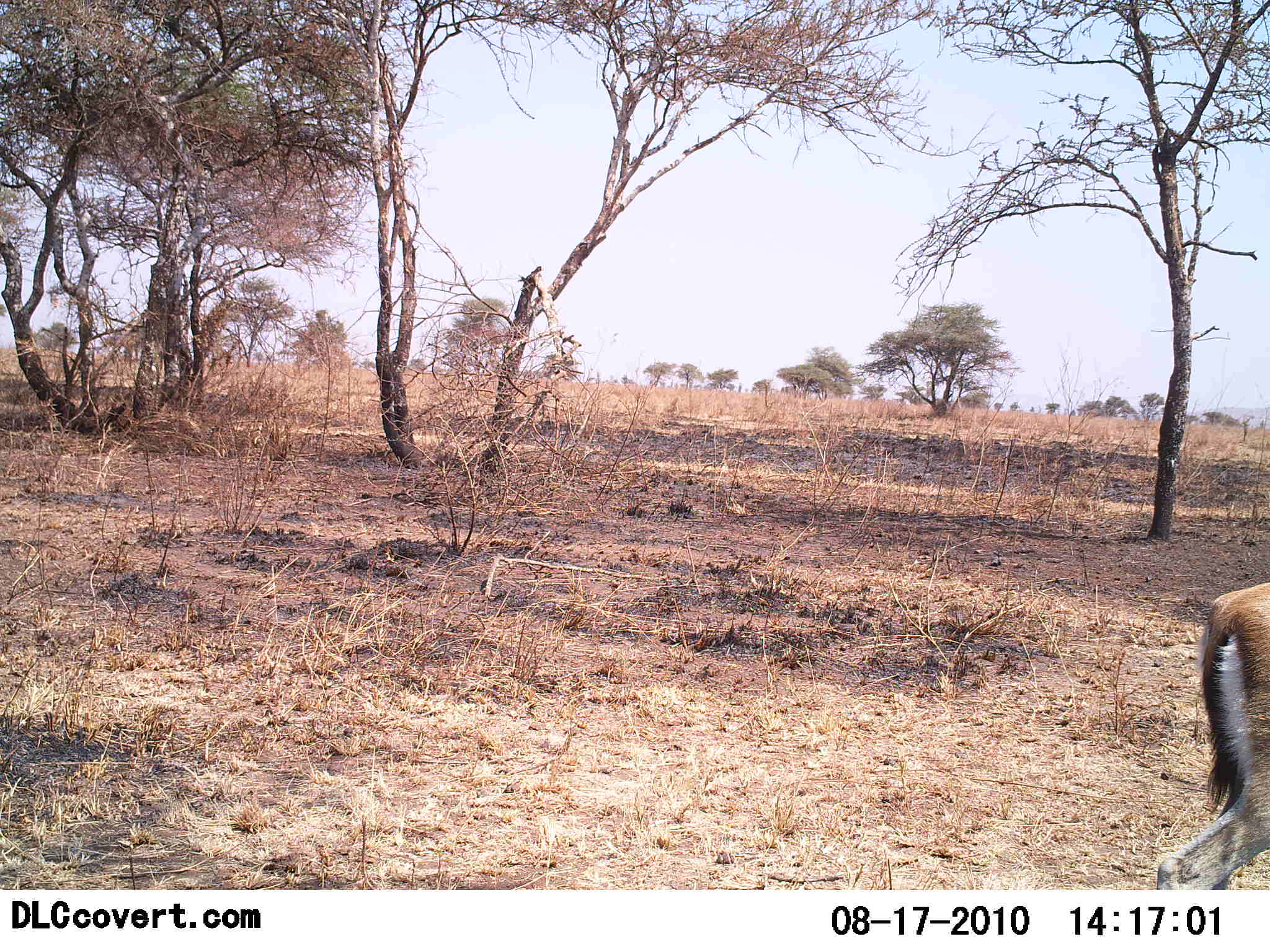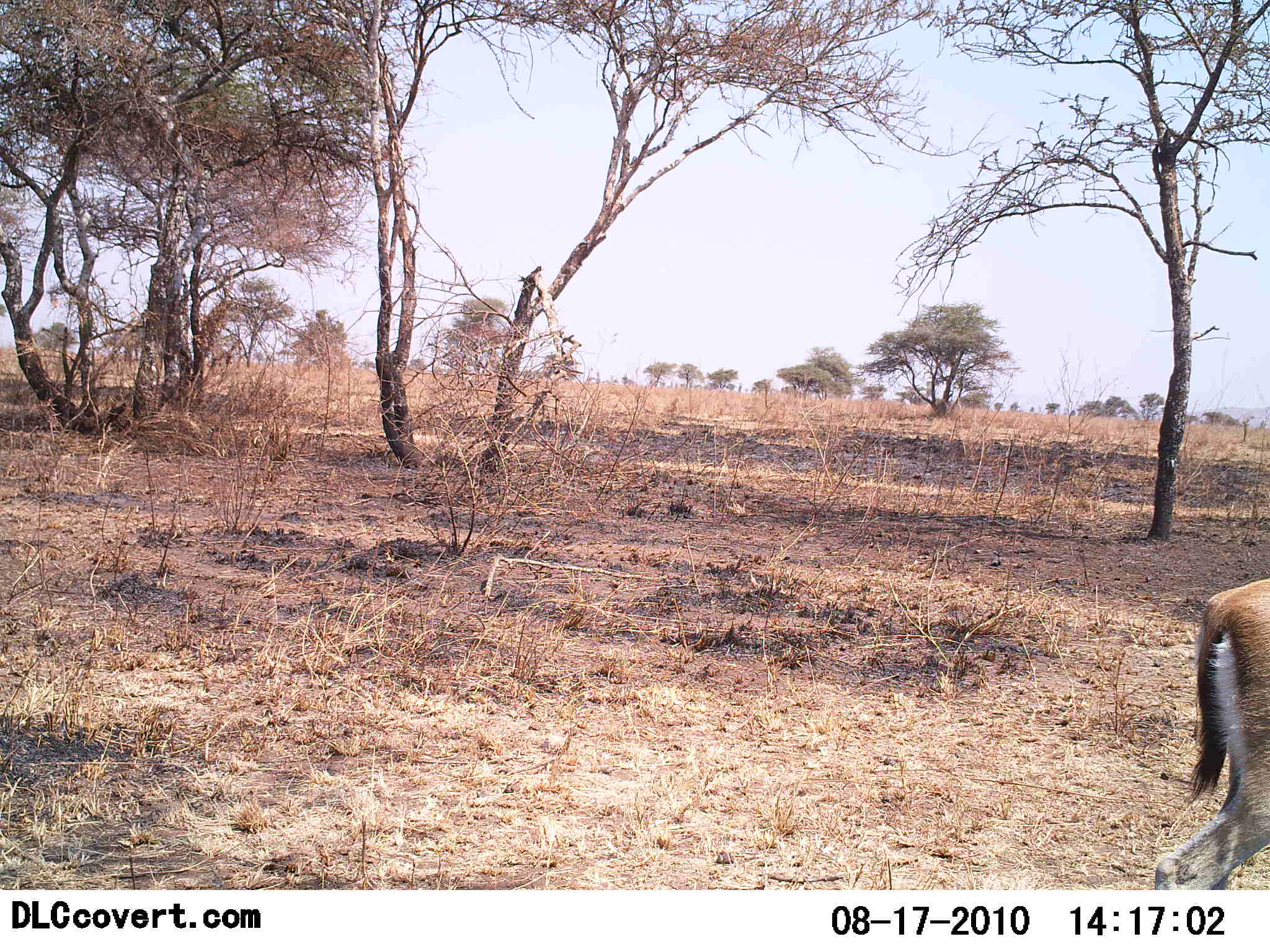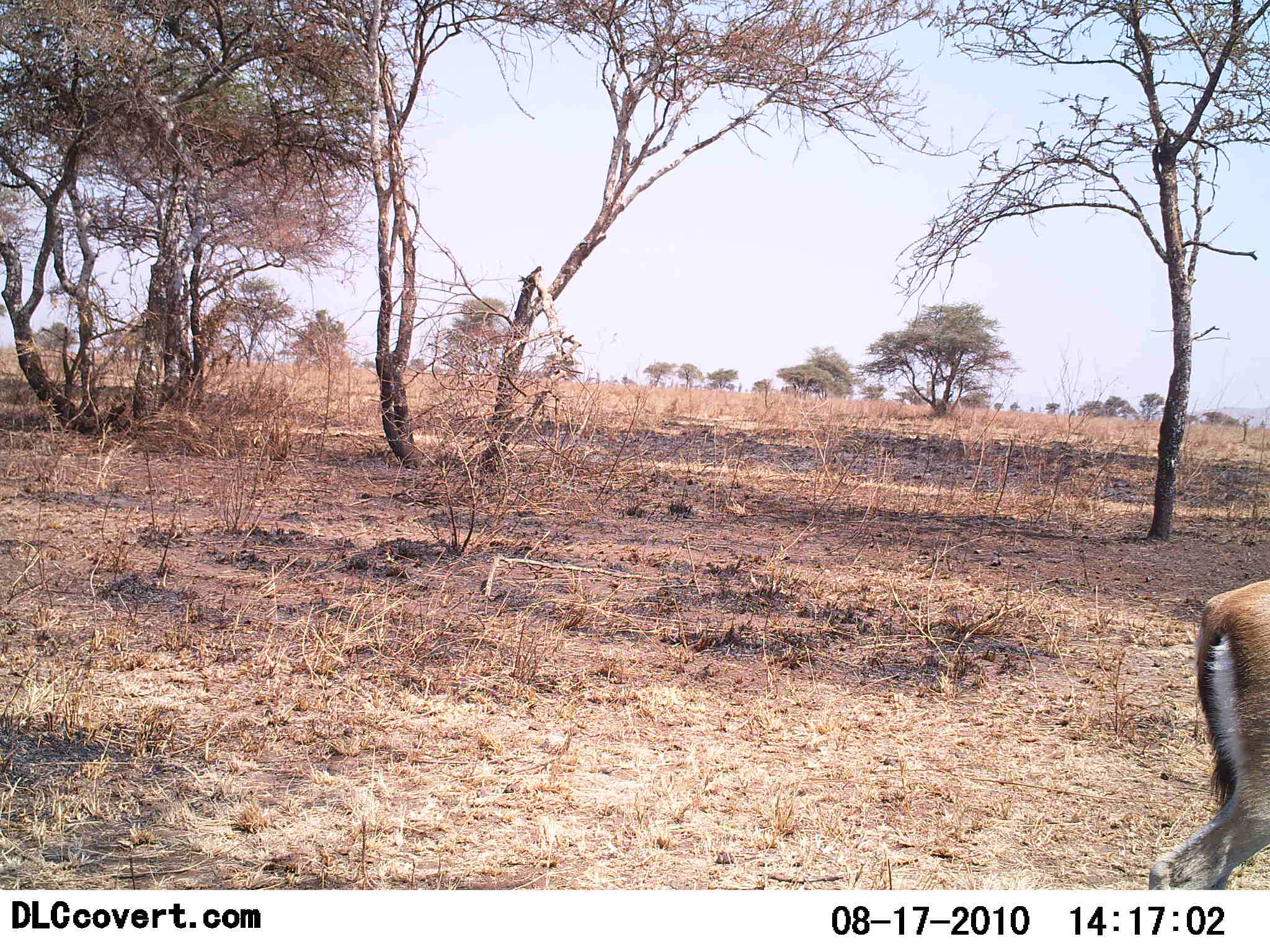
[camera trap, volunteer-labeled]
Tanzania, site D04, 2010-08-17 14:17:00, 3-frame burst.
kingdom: Animalia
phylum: Chordata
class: Mammalia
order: Artiodactyla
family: Bovidae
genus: Eudorcas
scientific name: Eudorcas thomsonii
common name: thomson's gazelle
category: gazellethomsons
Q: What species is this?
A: Gazellethomsons (thomson's gazelle) (Eudorcas thomsonii).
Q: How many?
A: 1.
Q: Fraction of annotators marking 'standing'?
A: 61%.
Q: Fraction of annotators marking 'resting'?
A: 11%.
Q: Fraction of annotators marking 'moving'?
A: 28%.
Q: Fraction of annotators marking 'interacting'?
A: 0%.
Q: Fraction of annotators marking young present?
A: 0%.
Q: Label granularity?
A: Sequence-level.